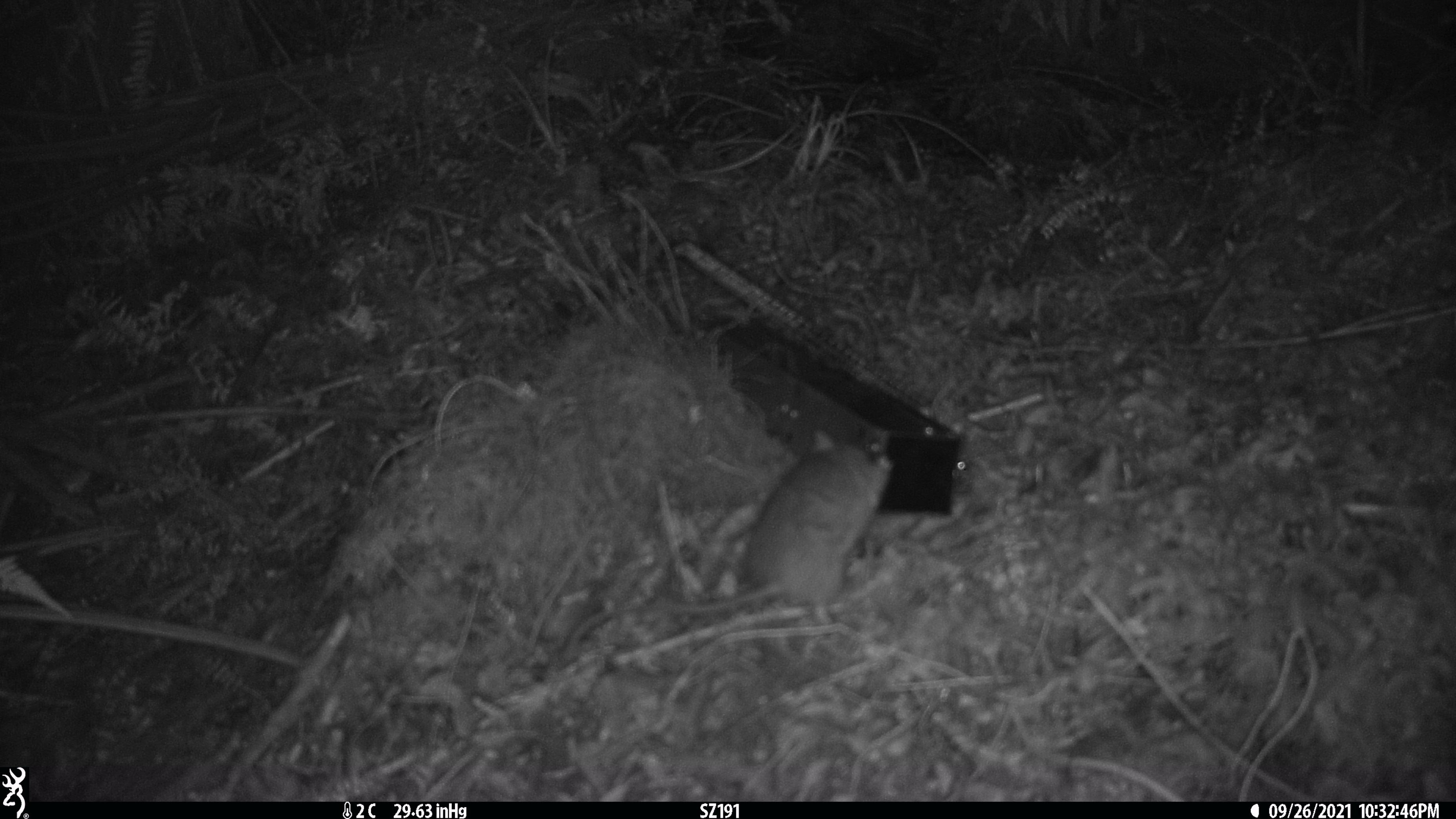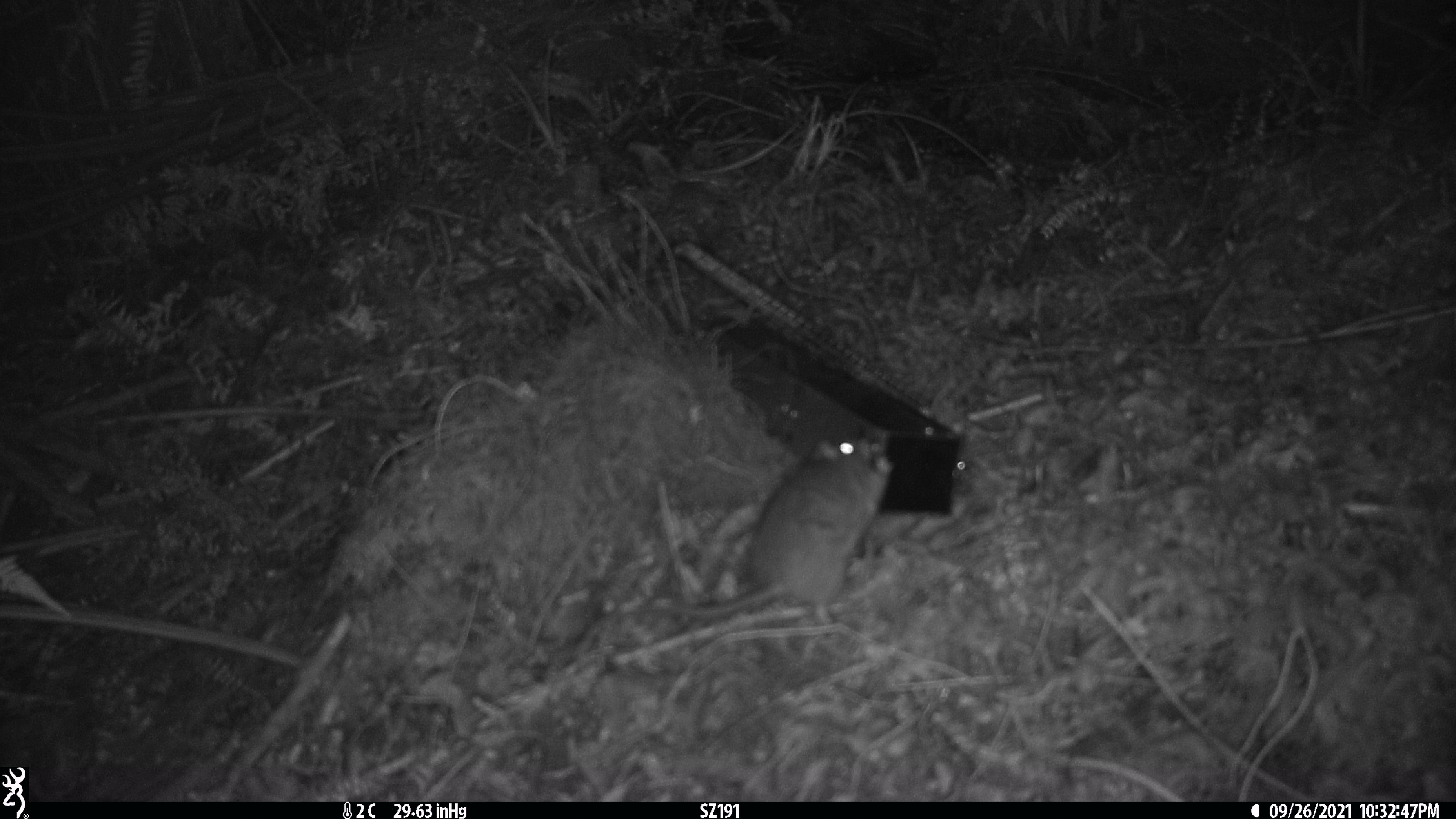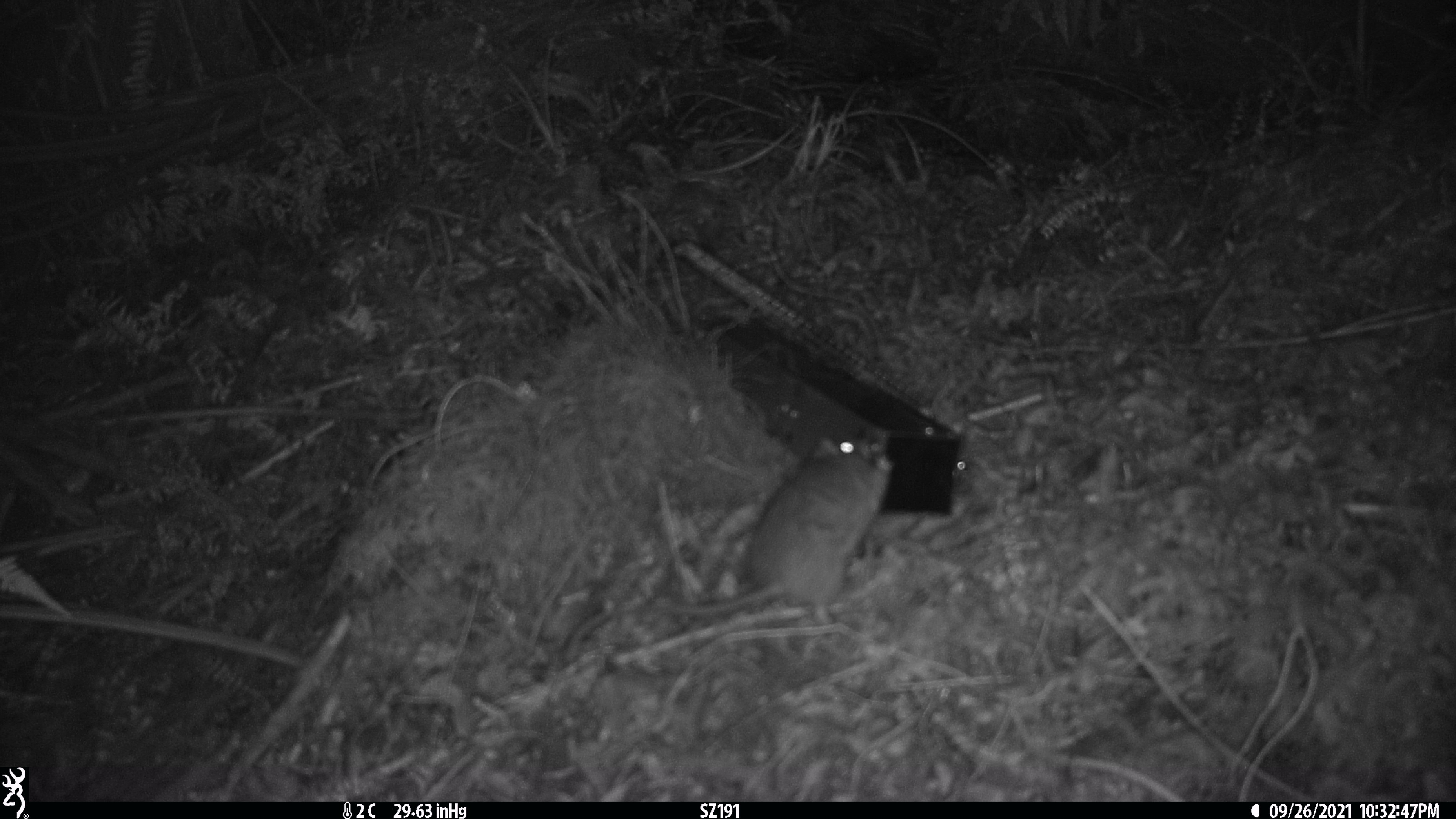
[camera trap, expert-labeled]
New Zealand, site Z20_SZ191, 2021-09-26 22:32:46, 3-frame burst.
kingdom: Animalia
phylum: Chordata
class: Mammalia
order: Rodentia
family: Muridae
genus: Rattus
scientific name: Rattus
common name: rat